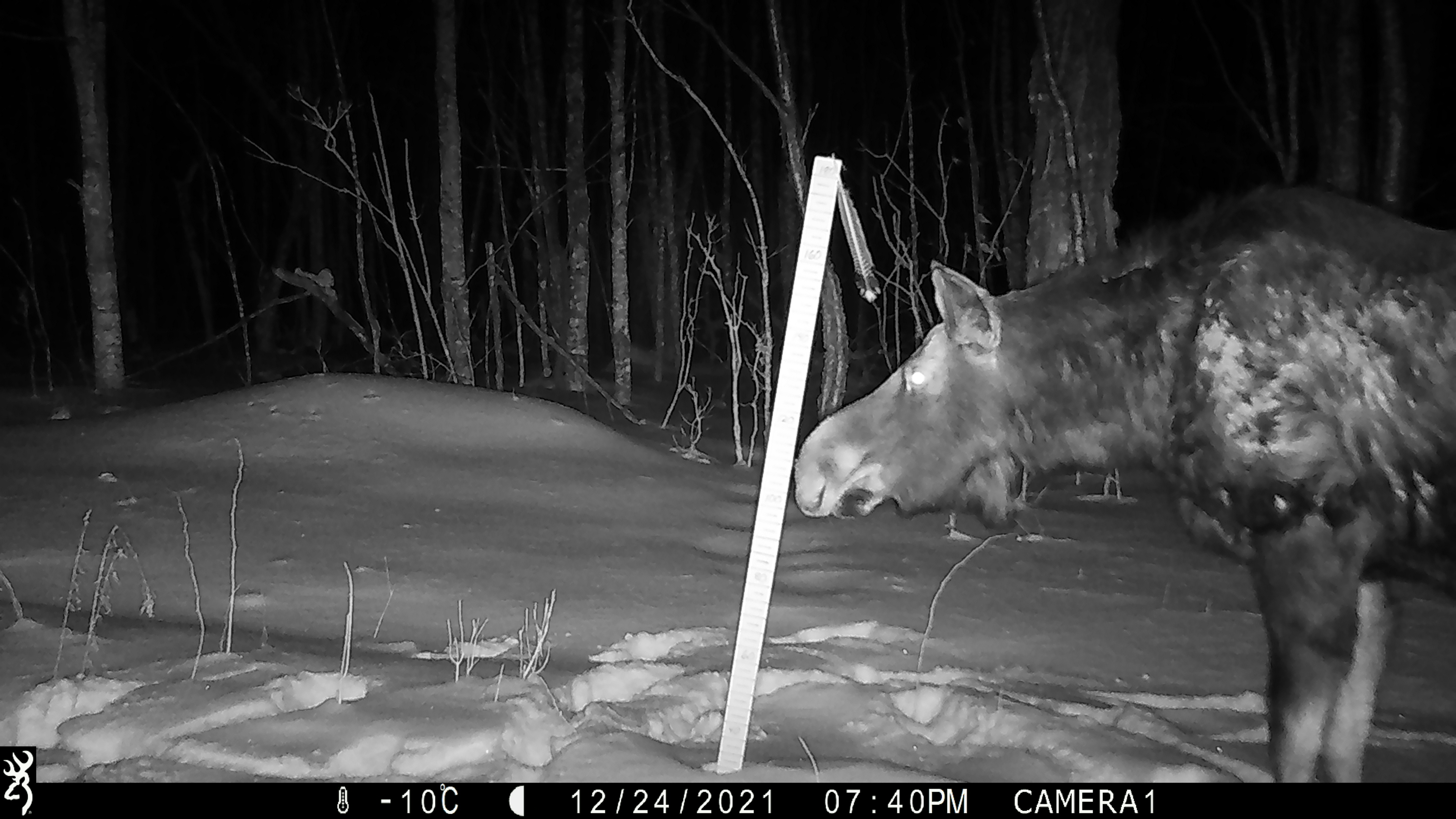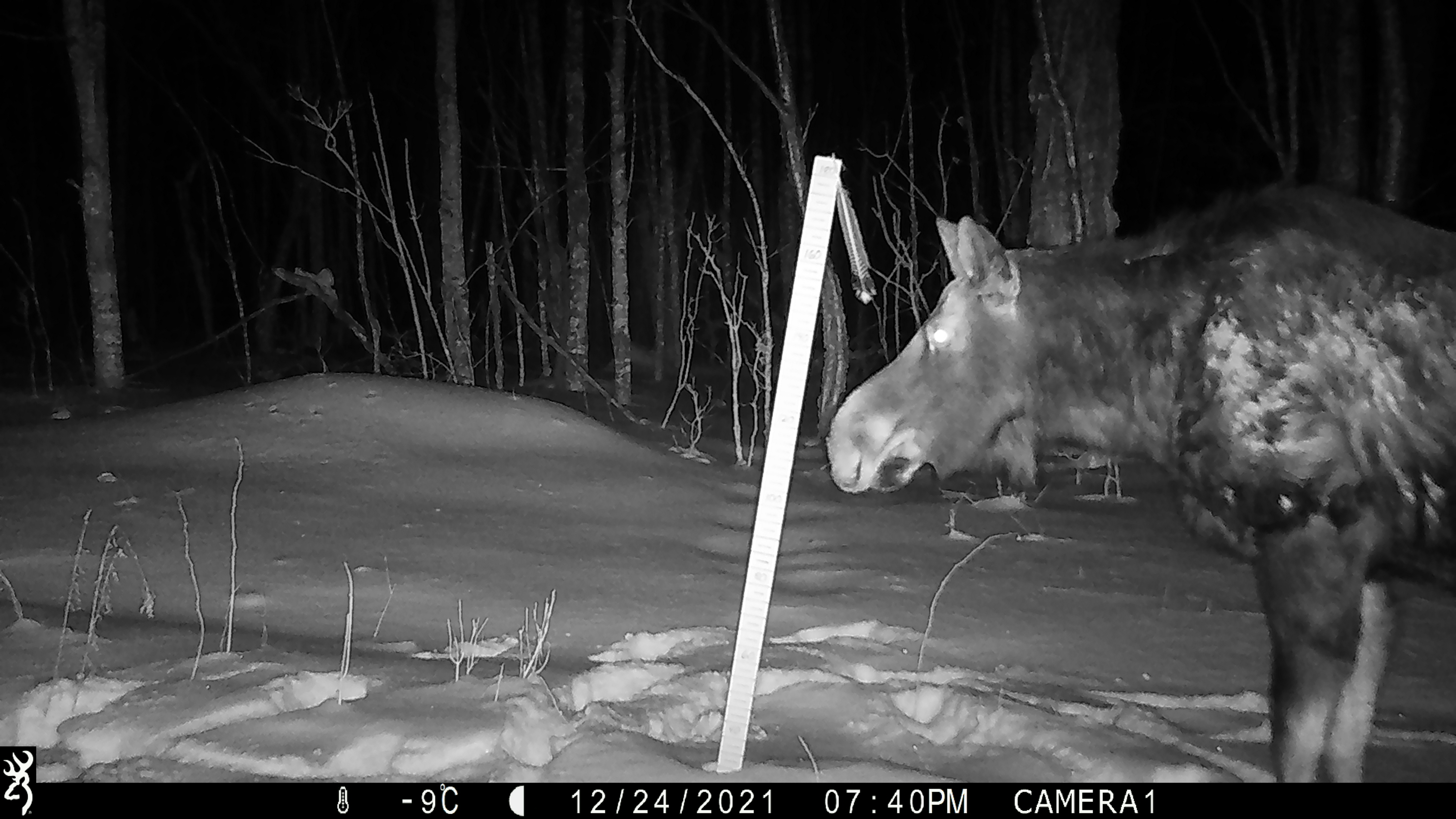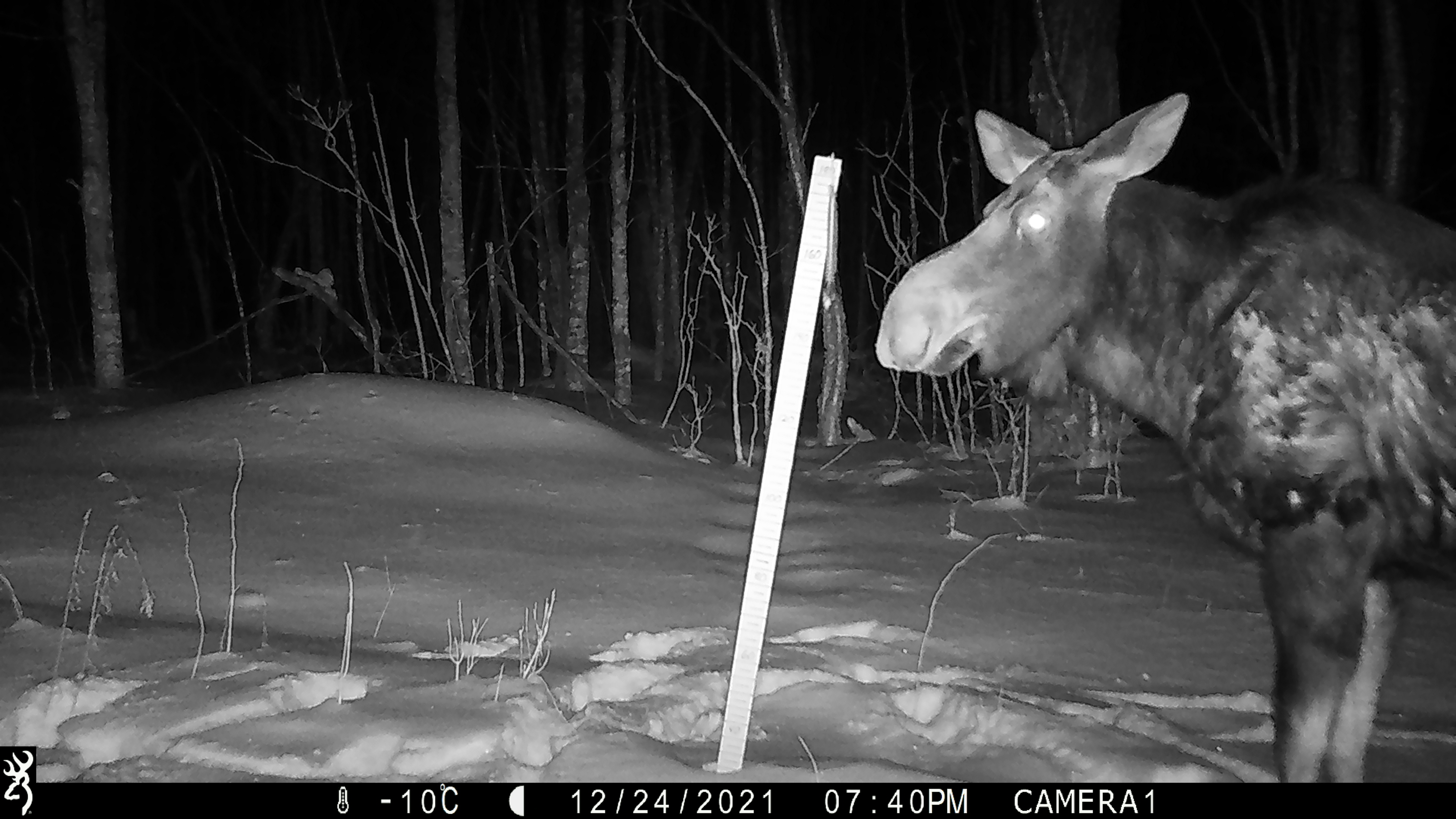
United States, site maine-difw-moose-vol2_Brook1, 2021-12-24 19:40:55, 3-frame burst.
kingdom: Animalia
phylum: Chordata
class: Mammalia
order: Artiodactyla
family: Cervidae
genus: Alces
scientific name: Alces alces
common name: moose